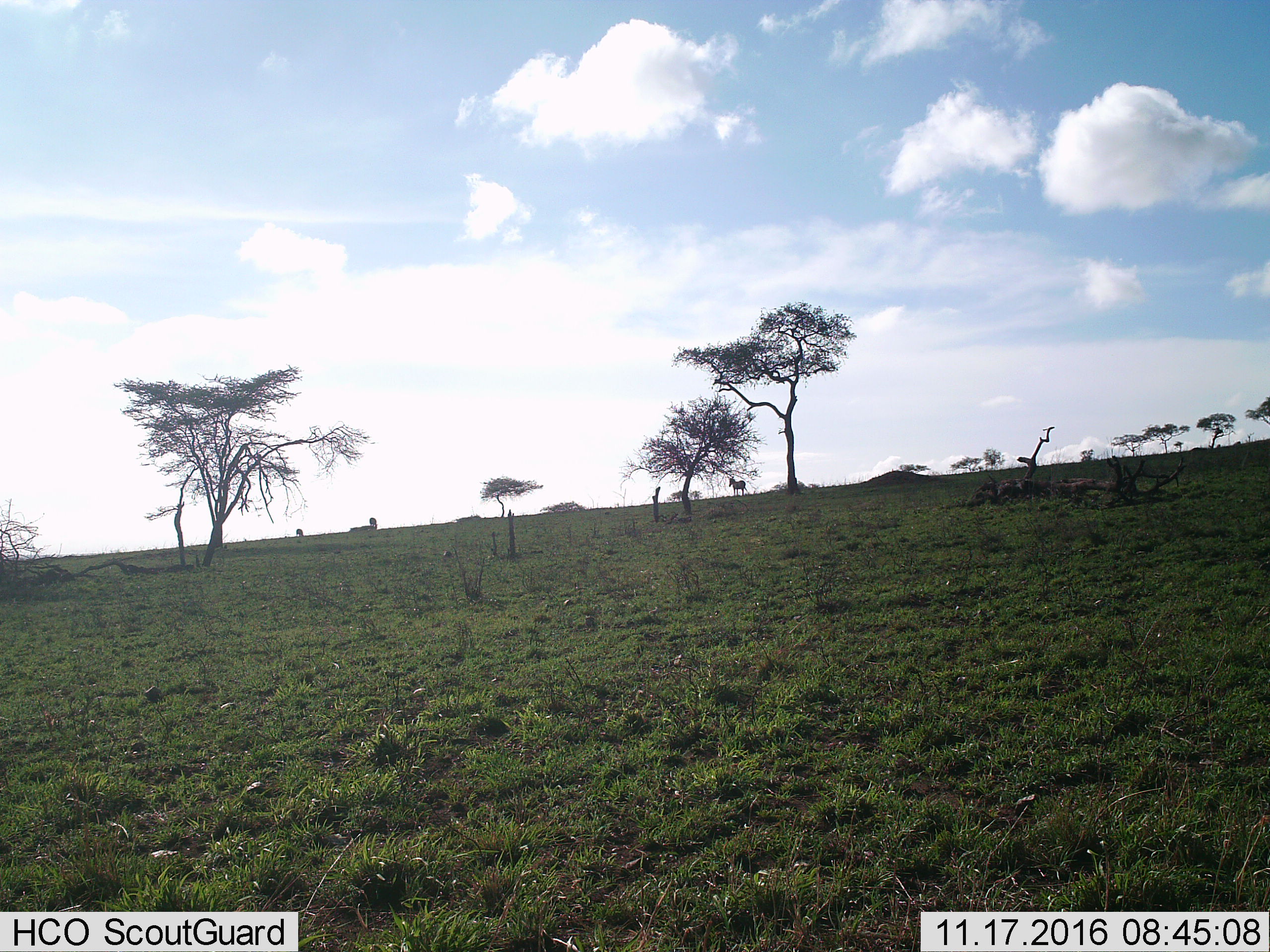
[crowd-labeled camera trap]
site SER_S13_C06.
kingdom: Animalia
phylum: Chordata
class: Mammalia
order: Perissodactyla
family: Equidae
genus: Equus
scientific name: Equus quagga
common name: plains zebra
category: zebraplains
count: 3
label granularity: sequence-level